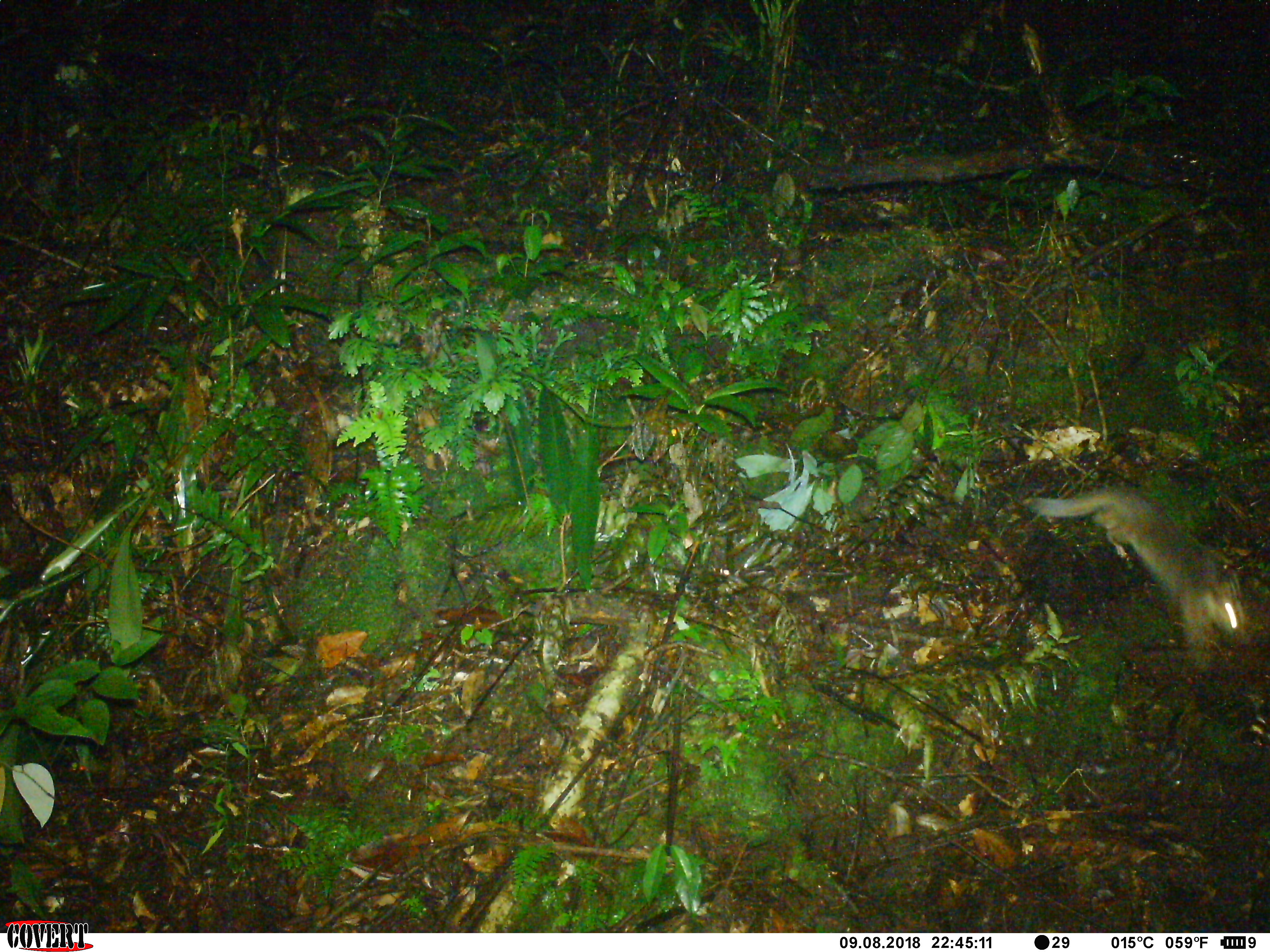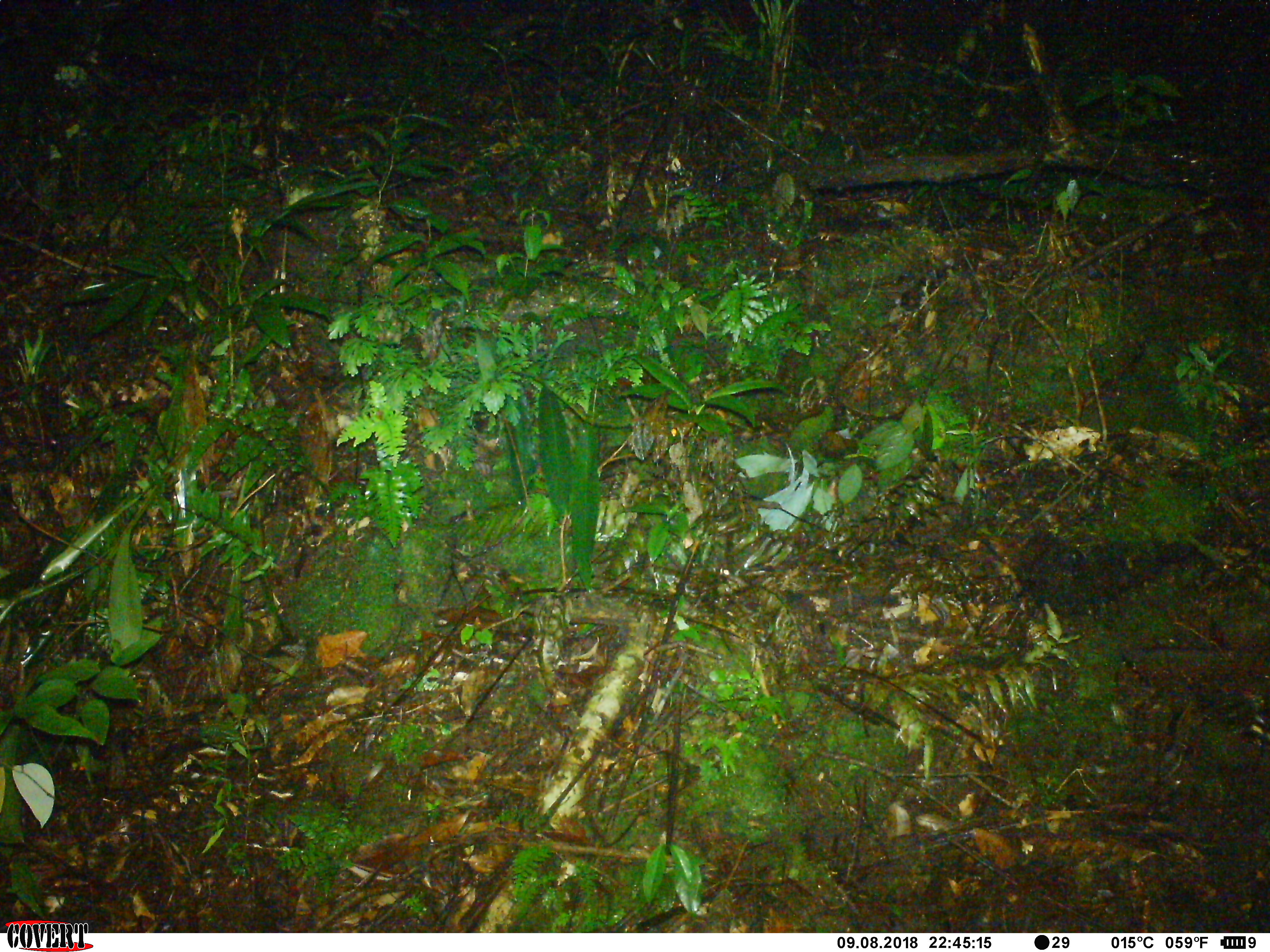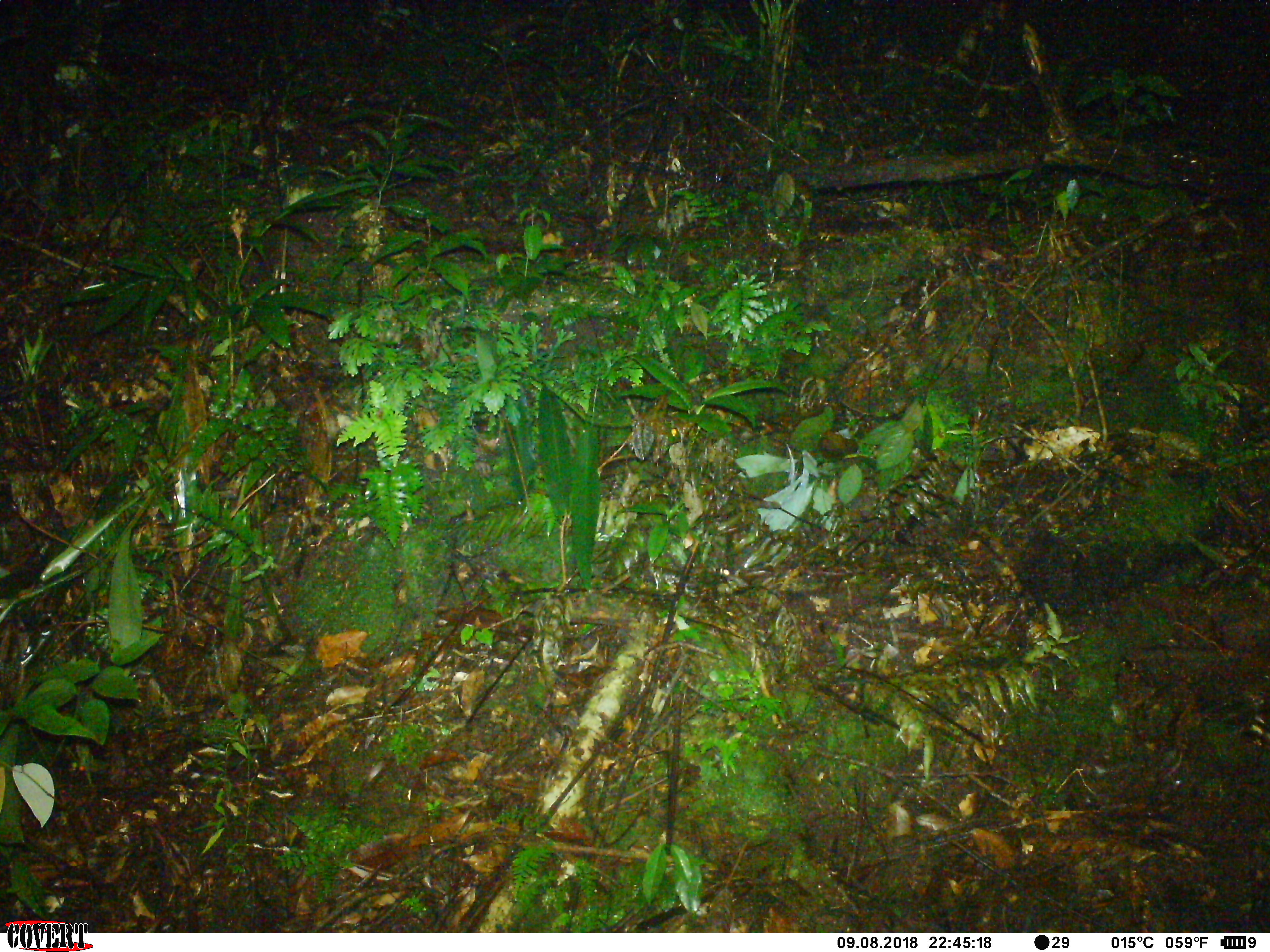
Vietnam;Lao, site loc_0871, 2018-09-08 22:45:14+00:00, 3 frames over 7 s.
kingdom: Animalia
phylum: Chordata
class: Mammalia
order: Carnivora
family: Mustelidae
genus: Melogale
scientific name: Melogale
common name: ferret badger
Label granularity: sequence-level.